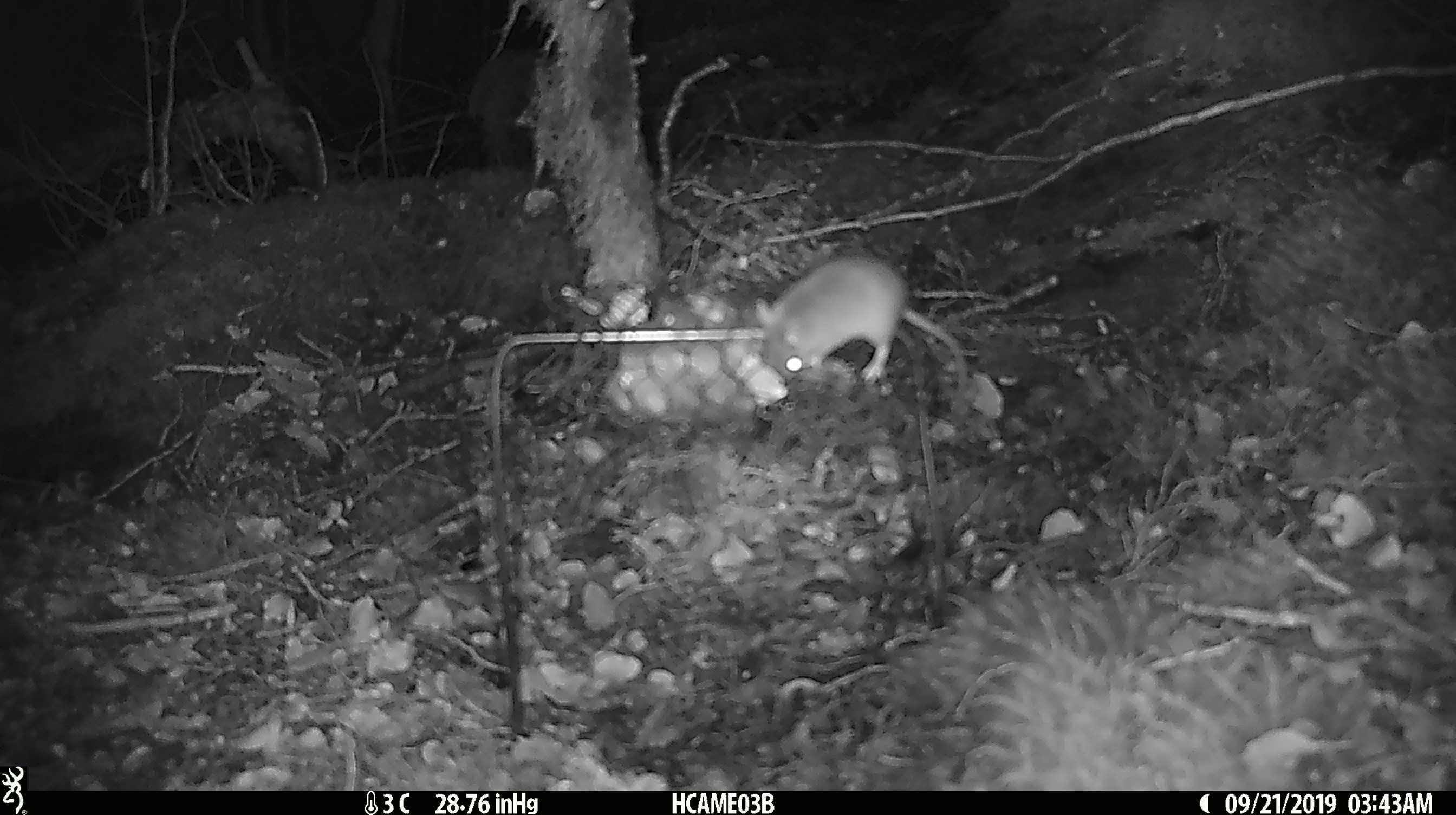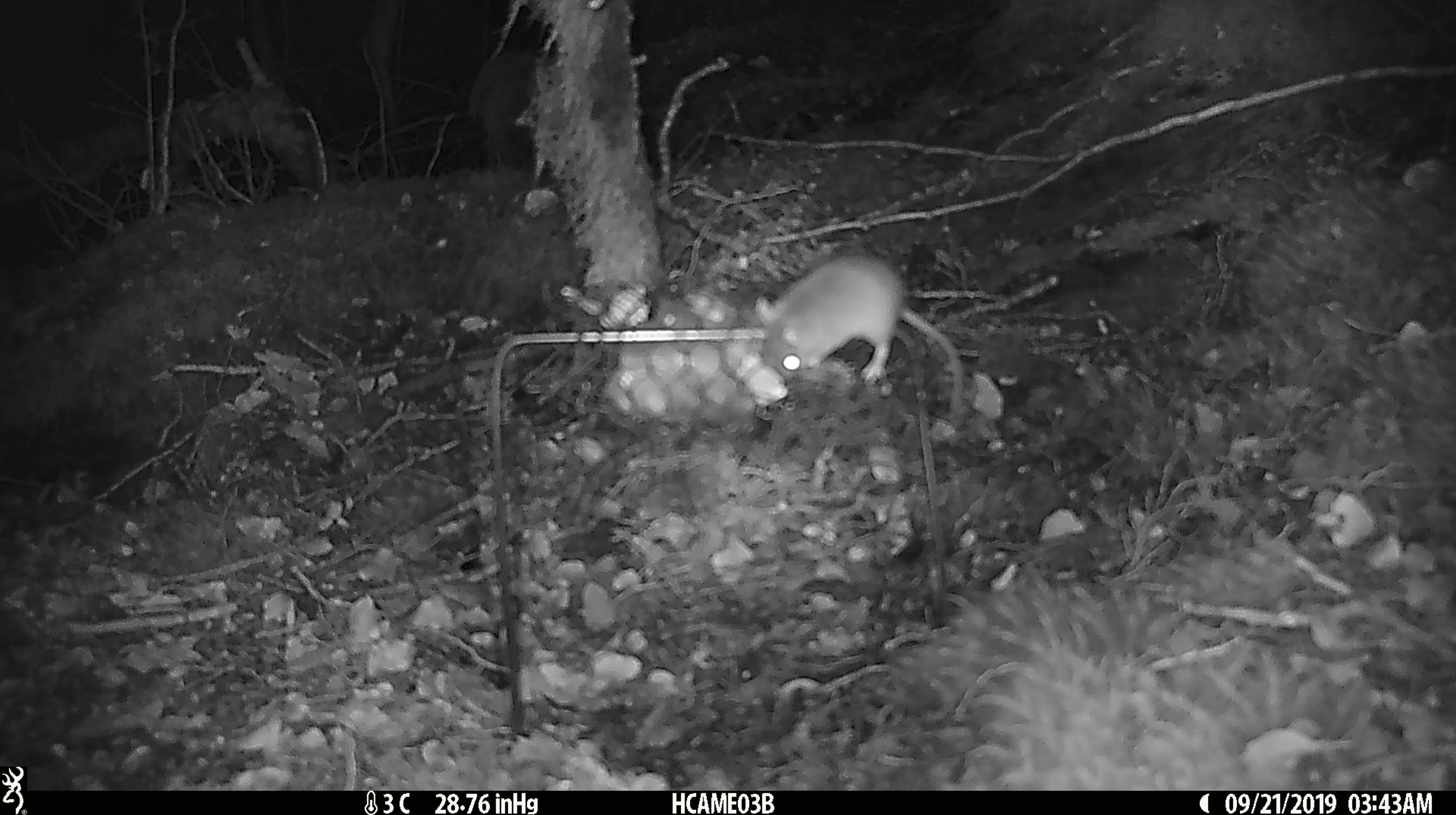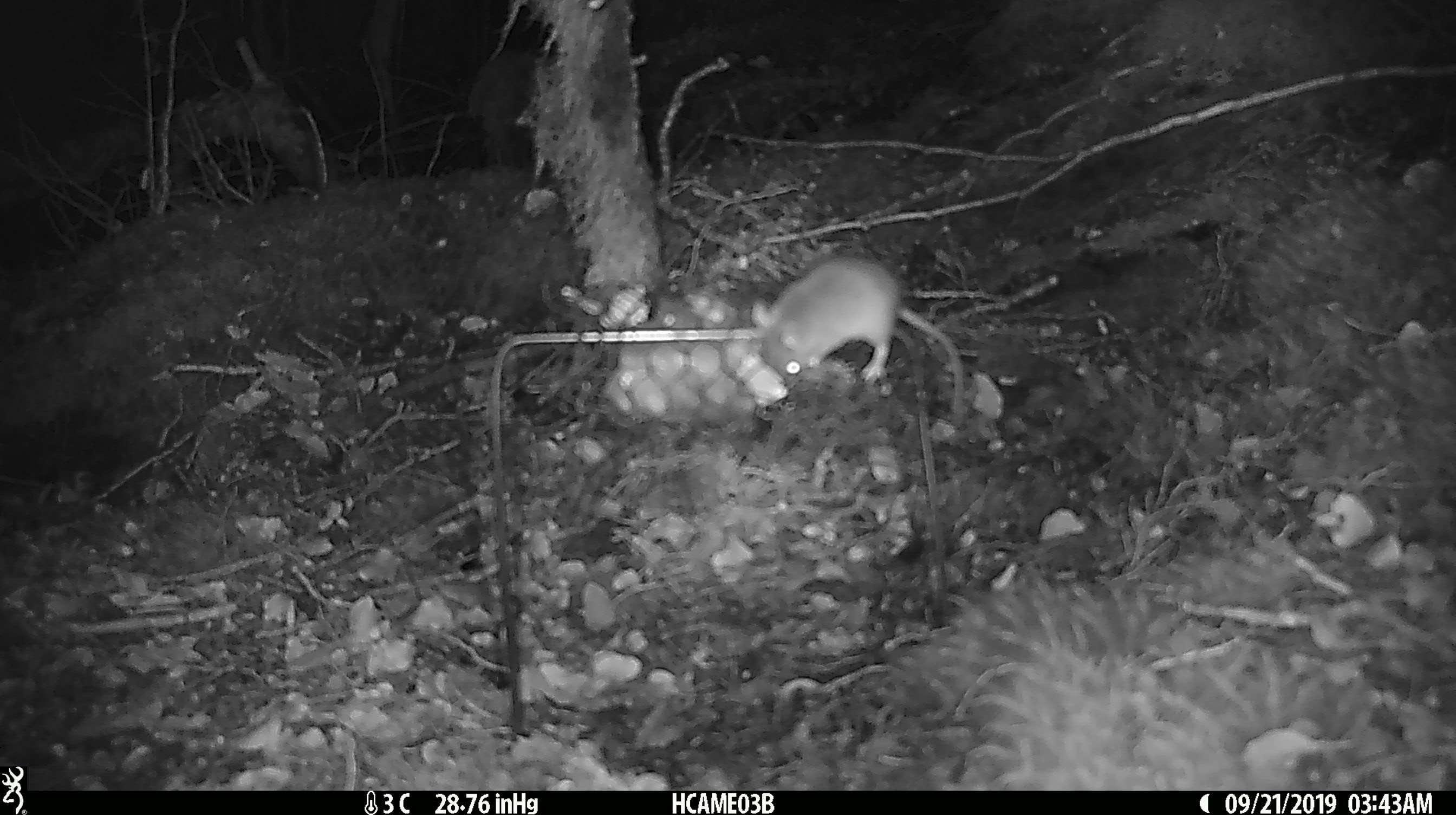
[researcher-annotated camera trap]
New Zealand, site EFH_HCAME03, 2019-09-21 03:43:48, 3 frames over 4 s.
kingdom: Animalia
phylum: Chordata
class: Mammalia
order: Rodentia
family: Muridae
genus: Mus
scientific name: Mus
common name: mouse